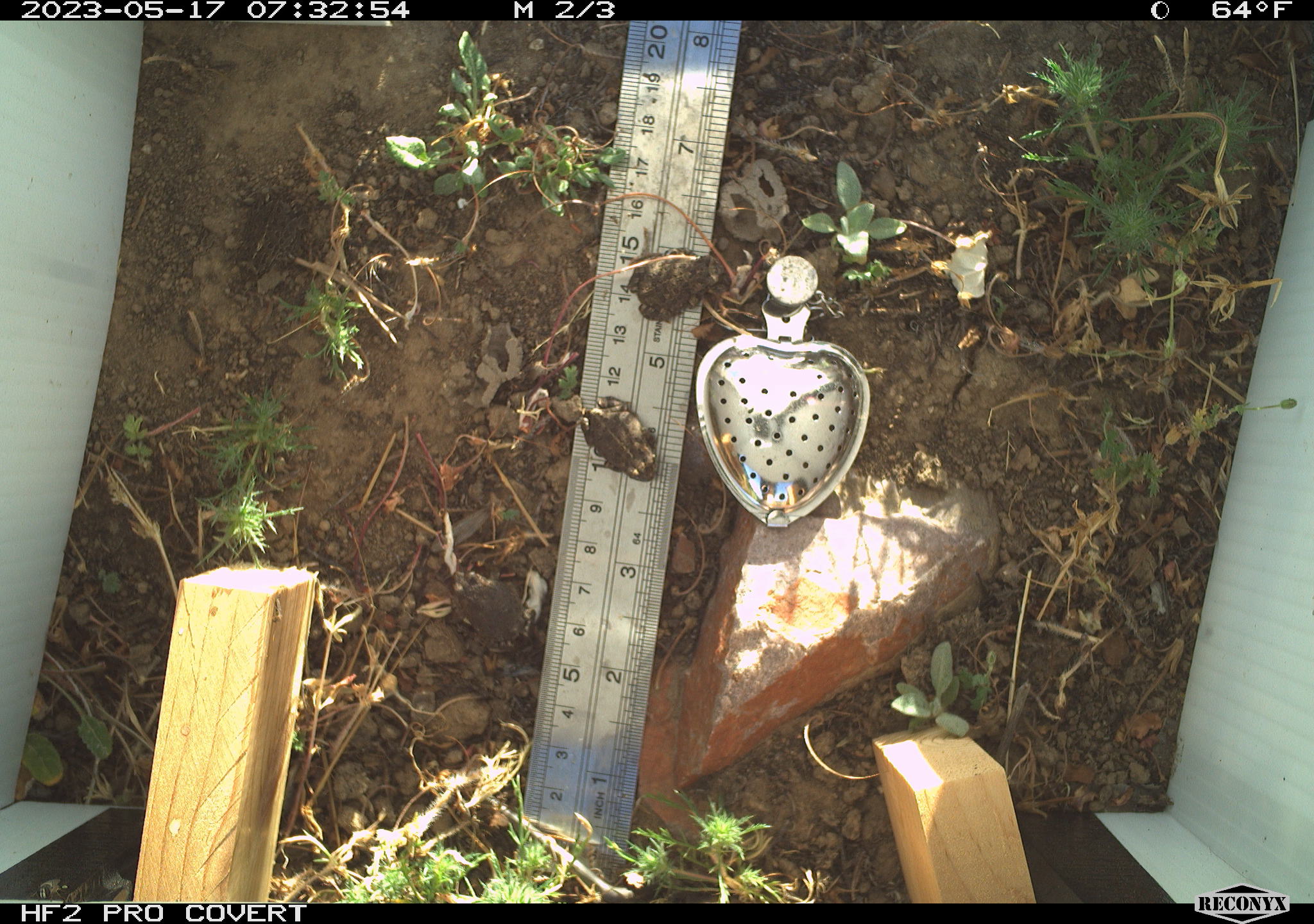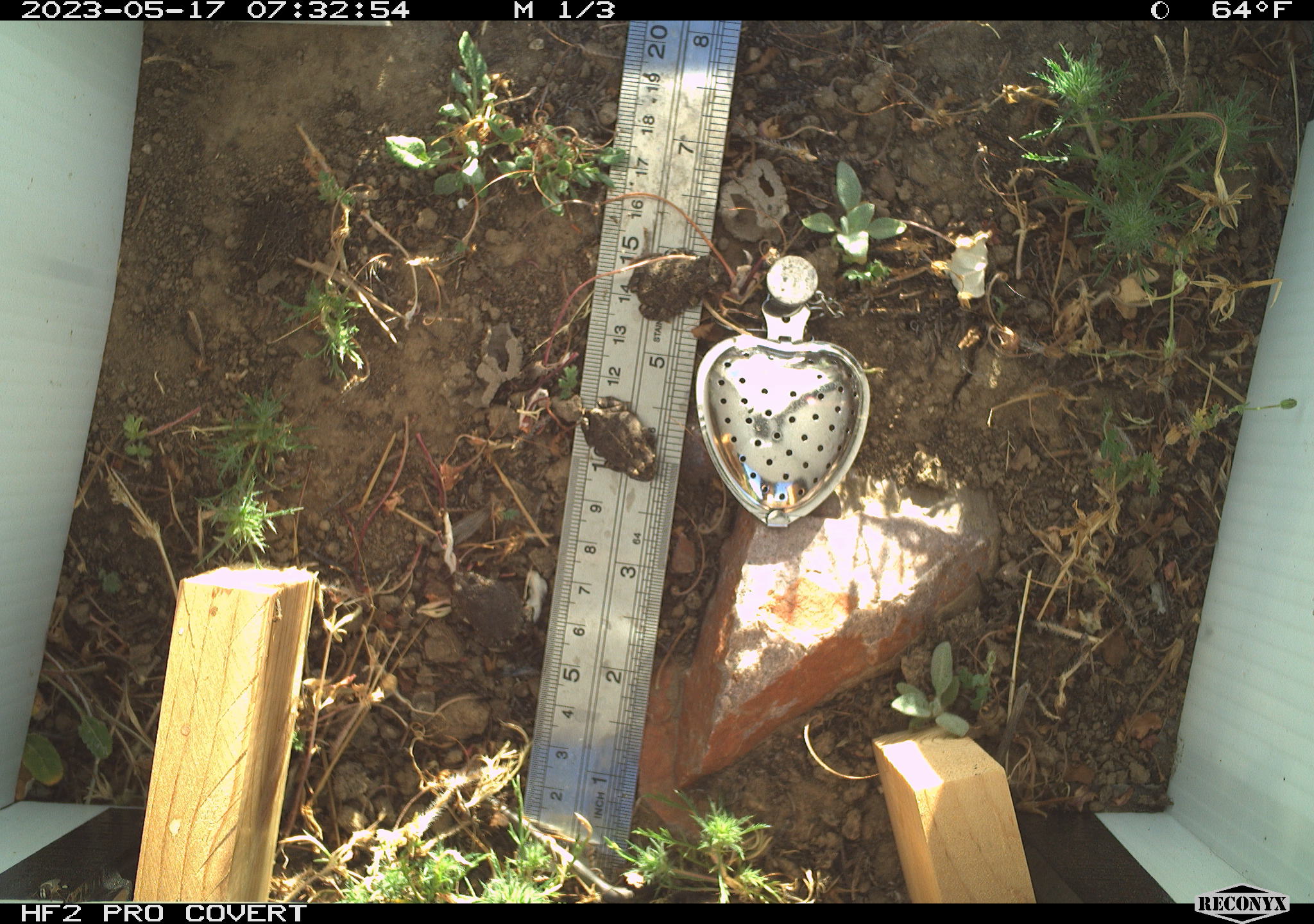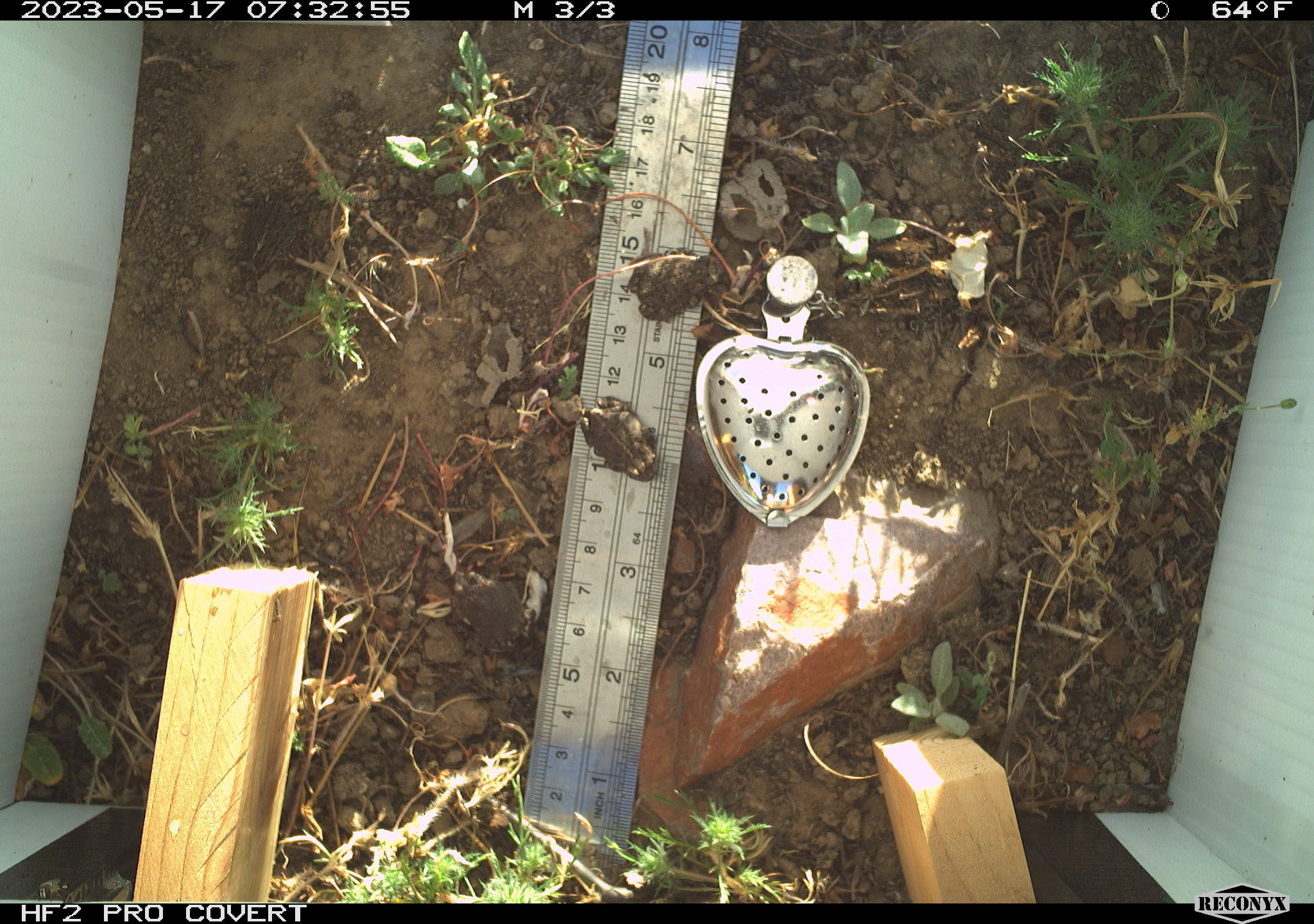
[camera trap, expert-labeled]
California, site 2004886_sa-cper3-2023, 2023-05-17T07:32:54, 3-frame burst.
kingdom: Animalia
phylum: Chordata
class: Amphibia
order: Anura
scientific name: Anura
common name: frogs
Frogs (Anura).